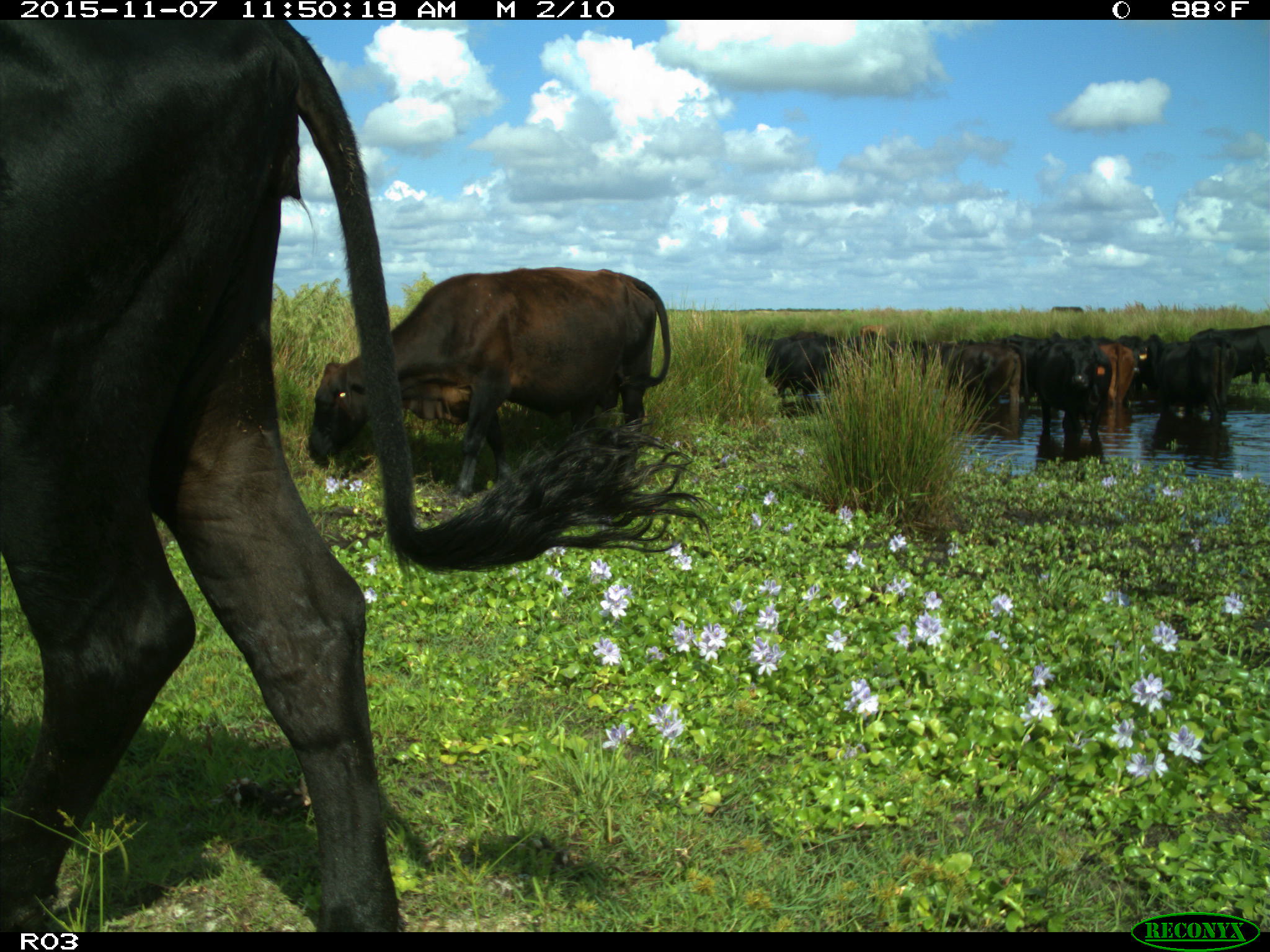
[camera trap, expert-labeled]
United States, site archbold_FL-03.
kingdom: Animalia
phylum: Chordata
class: Mammalia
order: Artiodactyla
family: Bovidae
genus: Bos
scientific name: Bos taurus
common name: domestic cow